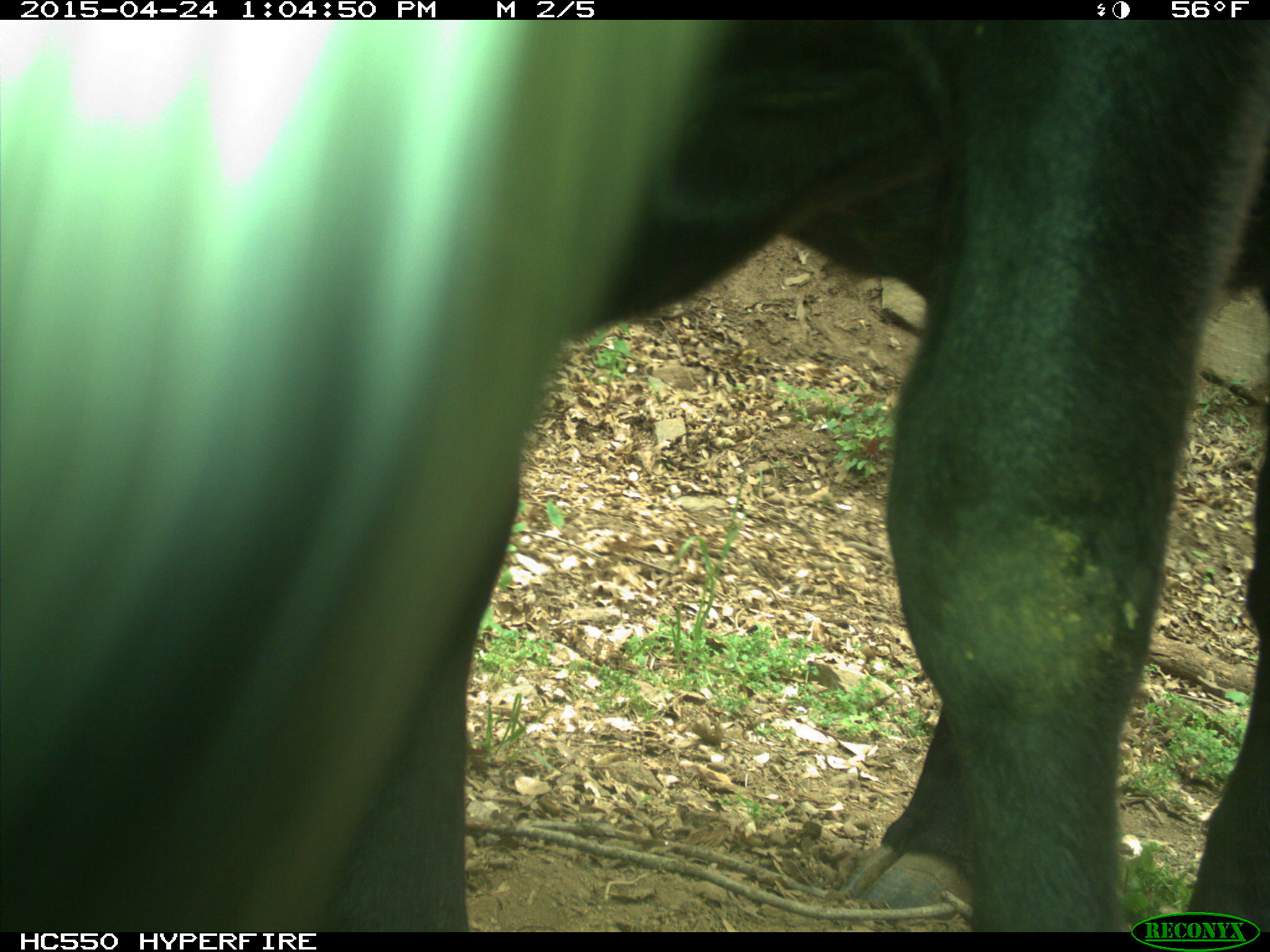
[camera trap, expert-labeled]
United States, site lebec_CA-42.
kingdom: Animalia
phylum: Chordata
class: Mammalia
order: Artiodactyla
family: Bovidae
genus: Bos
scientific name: Bos taurus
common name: domestic cow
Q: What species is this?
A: Bos taurus (domestic cow).